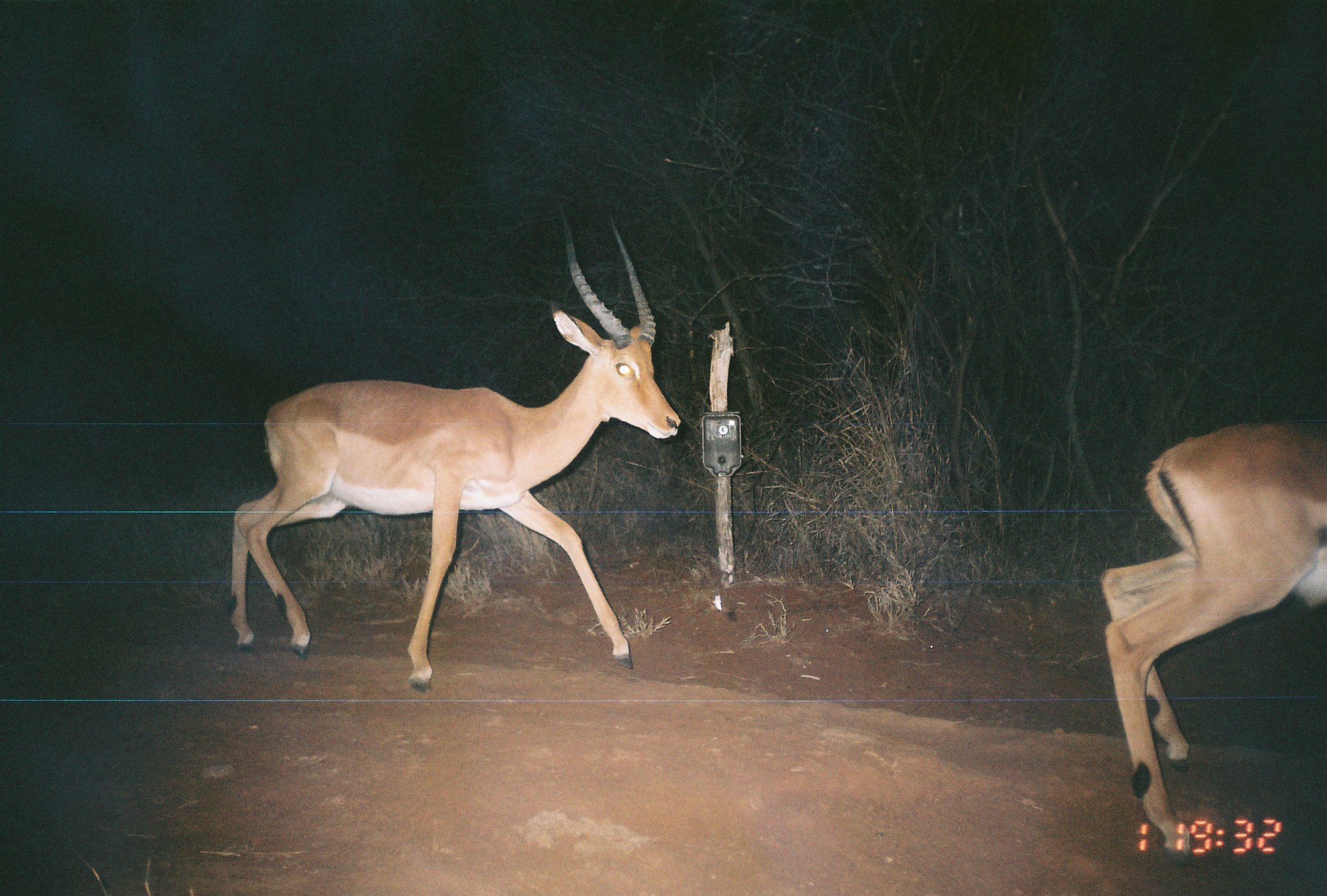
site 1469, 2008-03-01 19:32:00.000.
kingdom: Animalia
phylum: Chordata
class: Mammalia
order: Artiodactyla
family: Bovidae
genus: Aepyceros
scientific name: Aepyceros melampus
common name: impala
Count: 2.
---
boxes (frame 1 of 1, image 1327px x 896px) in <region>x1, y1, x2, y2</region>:
aepyceros melampus: <region>227, 208, 681, 689</region>; <region>1097, 423, 1327, 862</region>